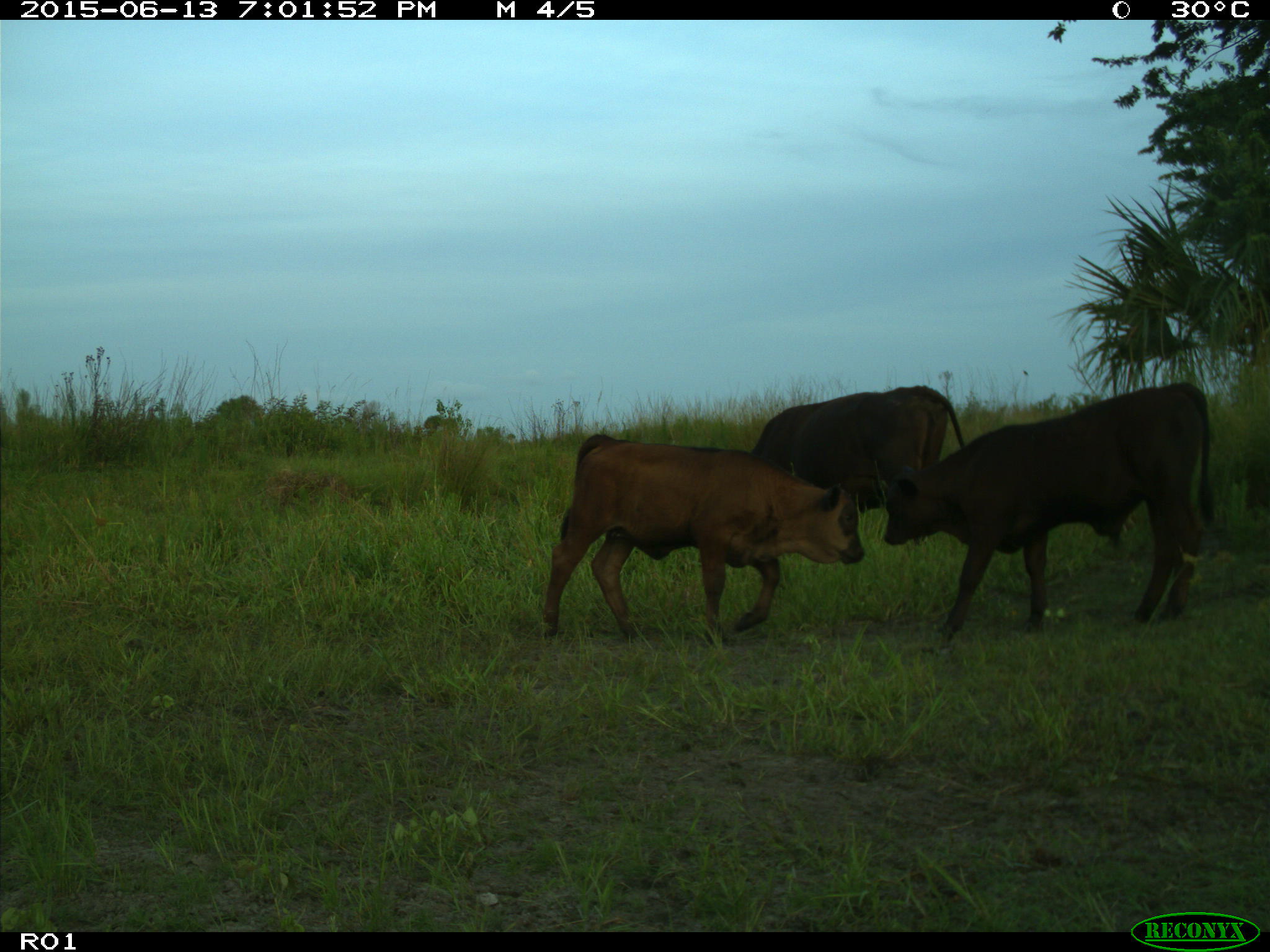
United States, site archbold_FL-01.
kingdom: Animalia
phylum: Chordata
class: Mammalia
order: Artiodactyla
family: Bovidae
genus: Bos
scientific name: Bos taurus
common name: domestic cow